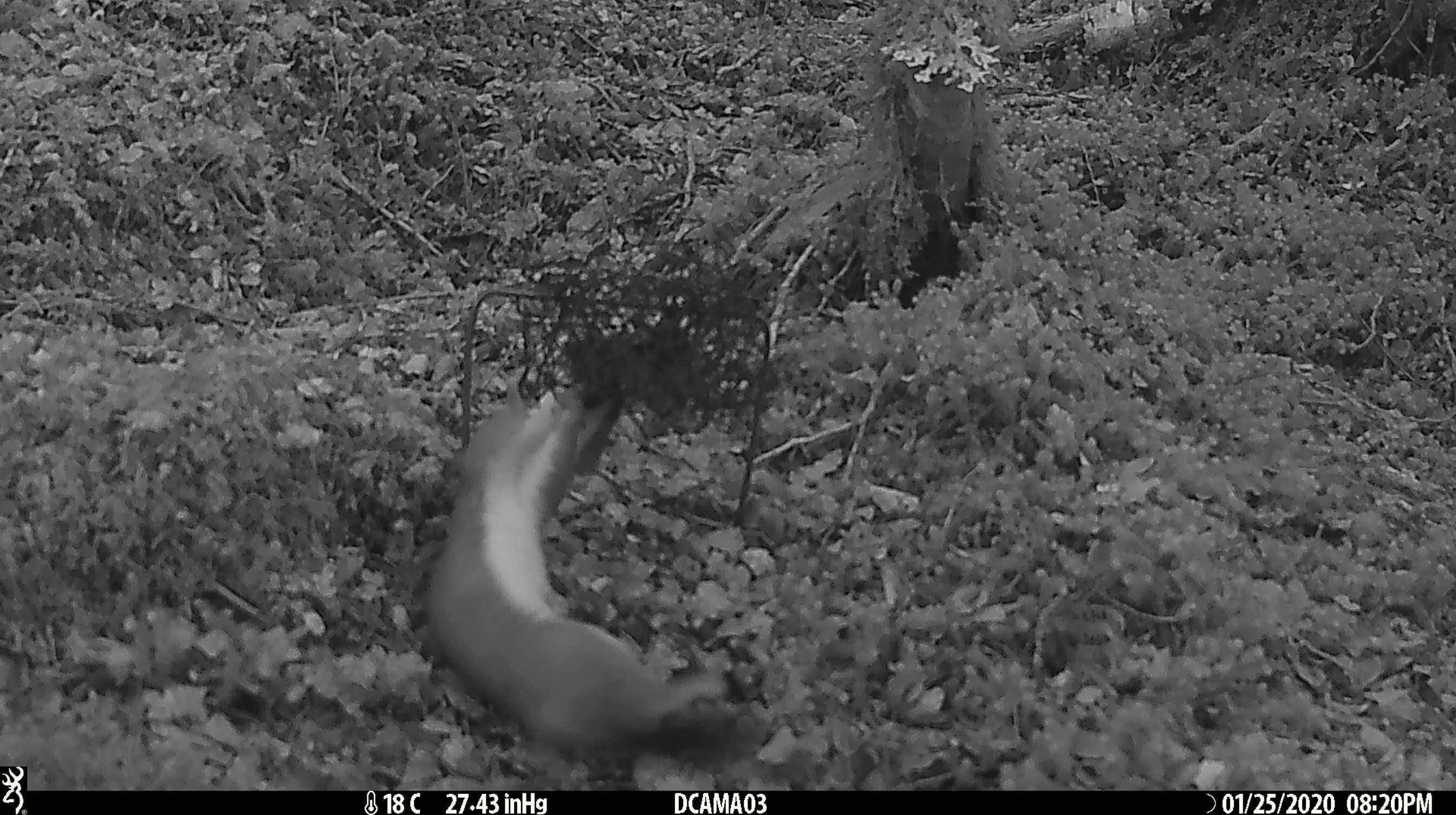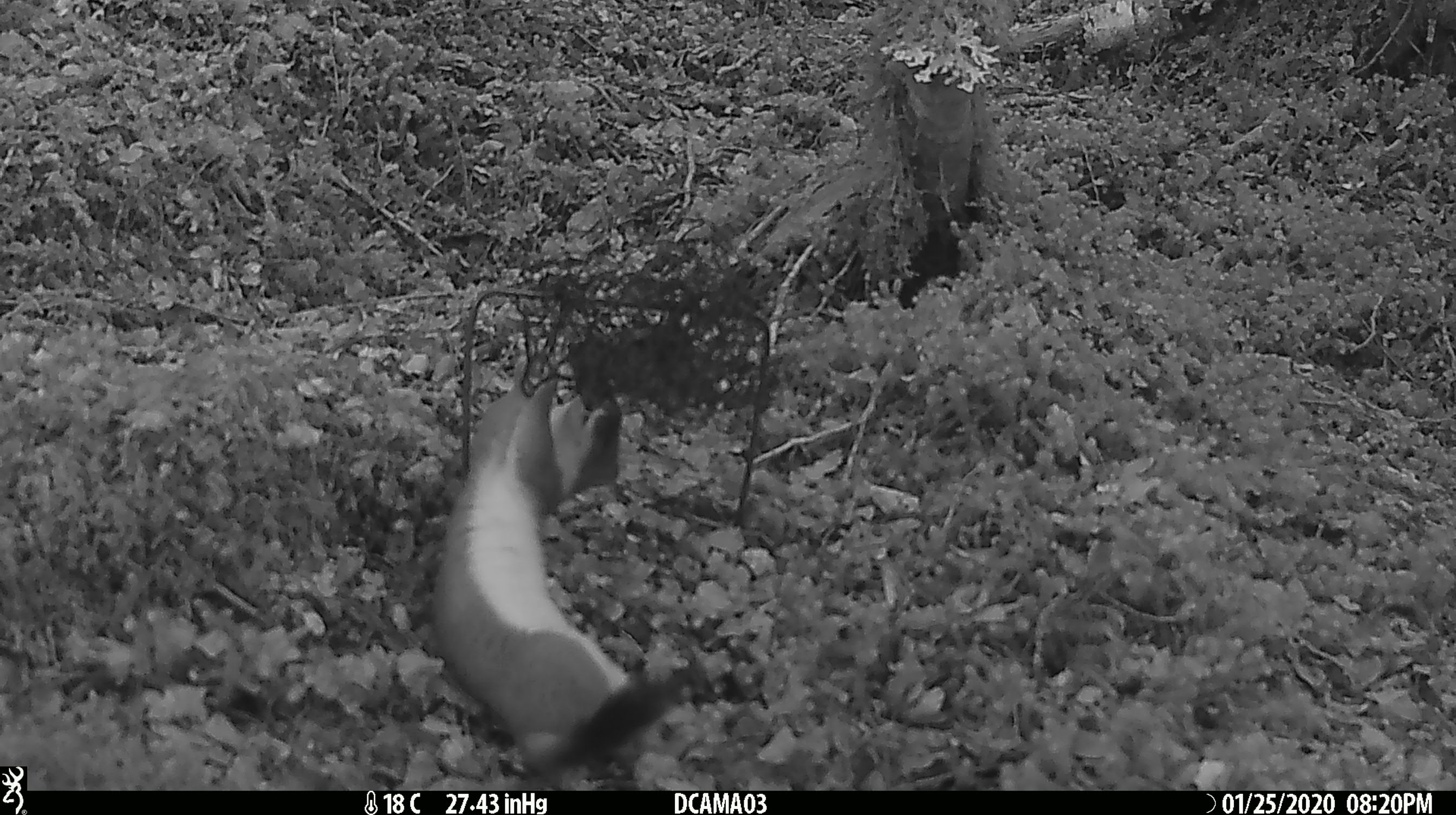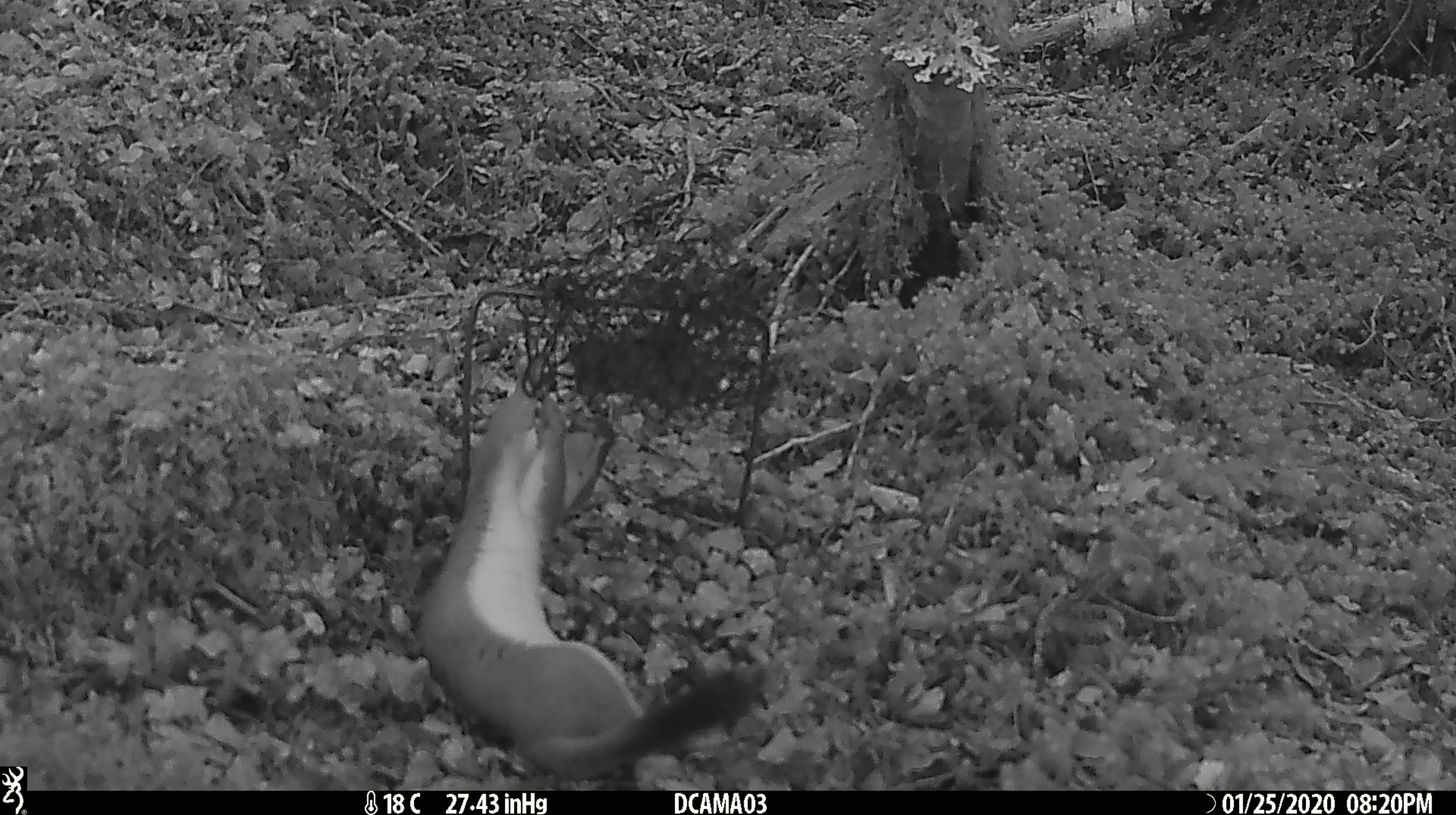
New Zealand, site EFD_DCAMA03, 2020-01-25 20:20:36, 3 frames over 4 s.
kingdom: Animalia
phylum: Chordata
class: Mammalia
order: Carnivora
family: Mustelidae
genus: Mustela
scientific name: Mustela erminea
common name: stoat